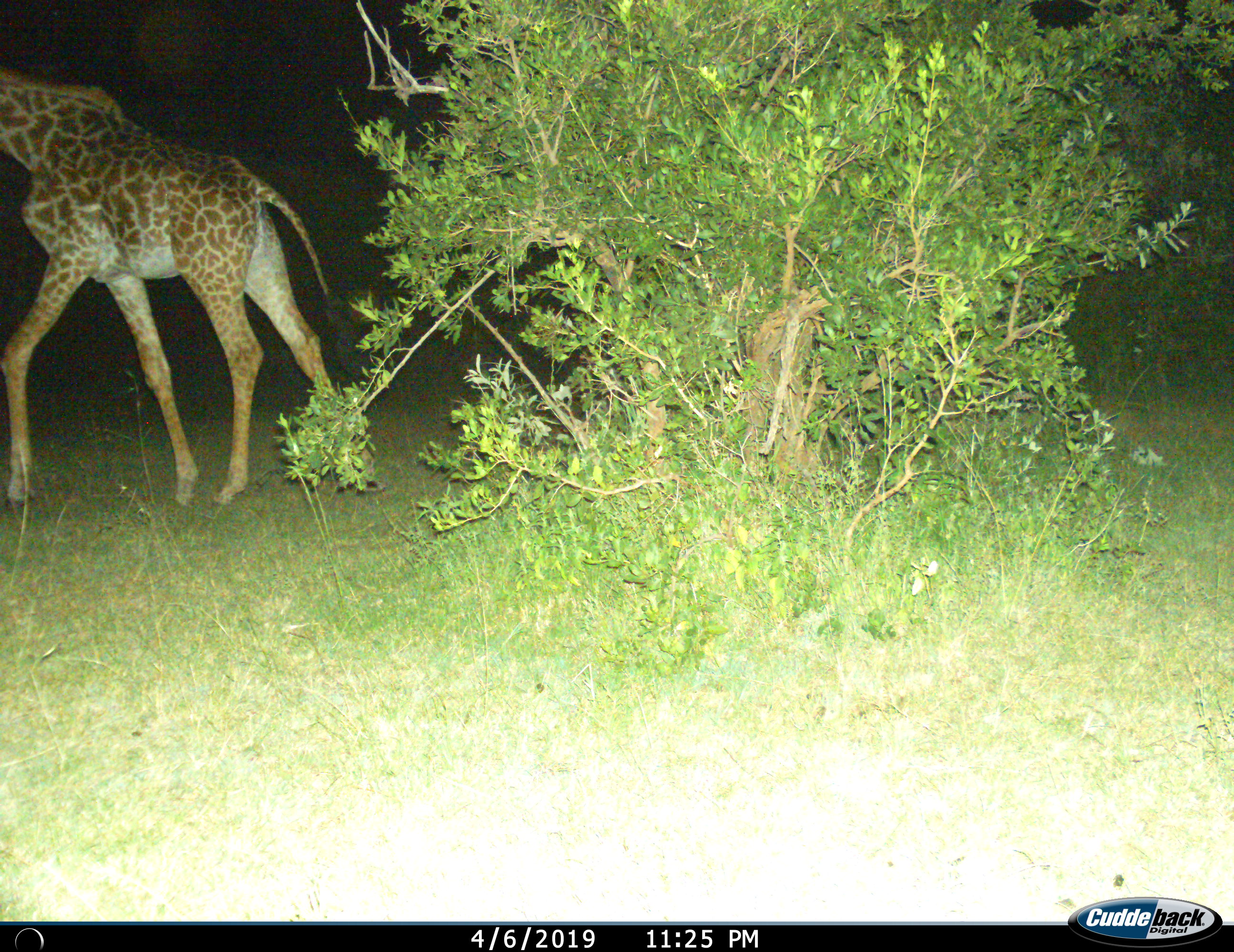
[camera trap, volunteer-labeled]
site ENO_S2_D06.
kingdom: Animalia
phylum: Chordata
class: Mammalia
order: Artiodactyla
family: Giraffidae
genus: Giraffa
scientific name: Giraffa camelopardalis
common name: giraffe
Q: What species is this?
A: Giraffe (Giraffa camelopardalis).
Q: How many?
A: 1.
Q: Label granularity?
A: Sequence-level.